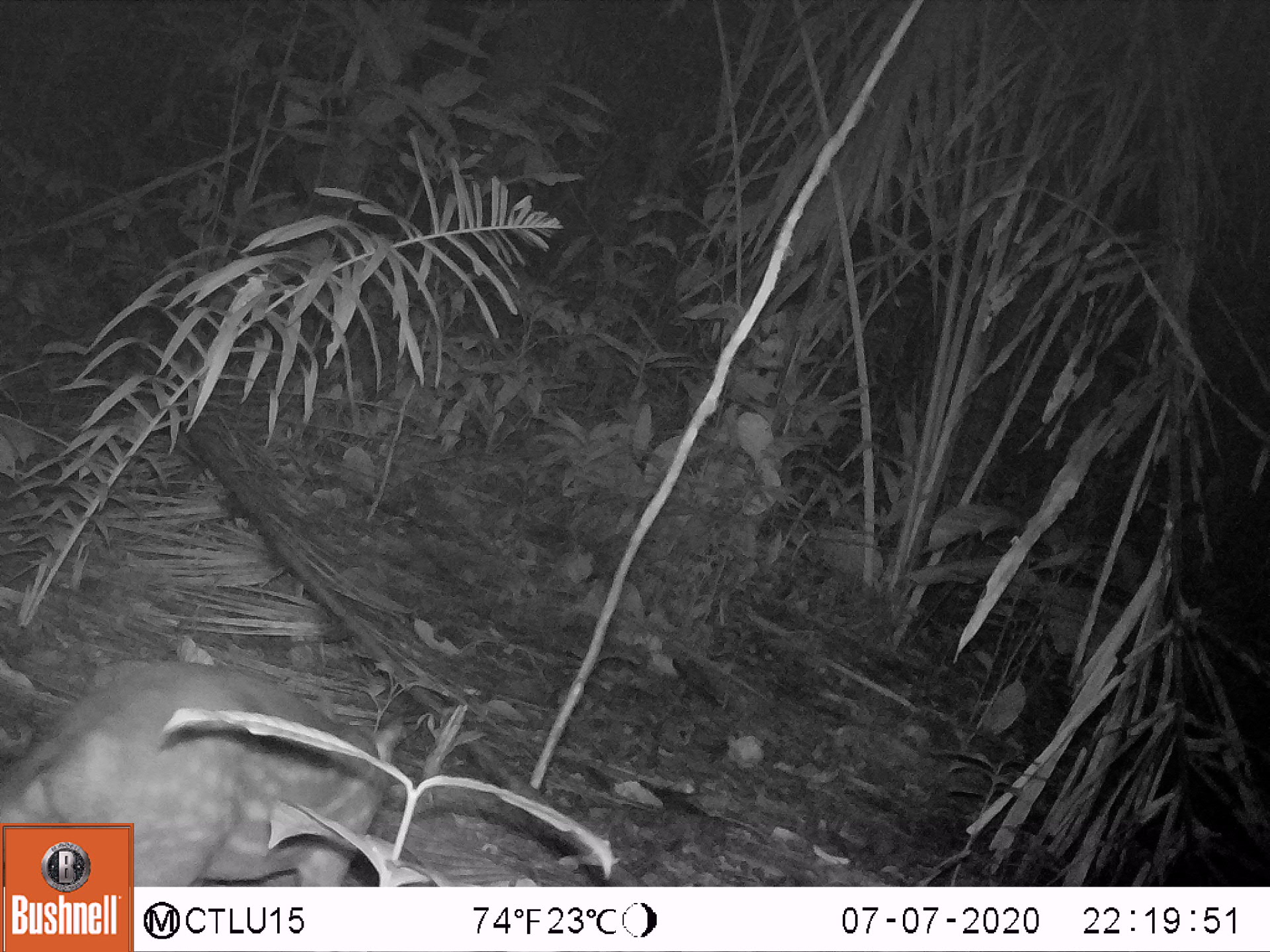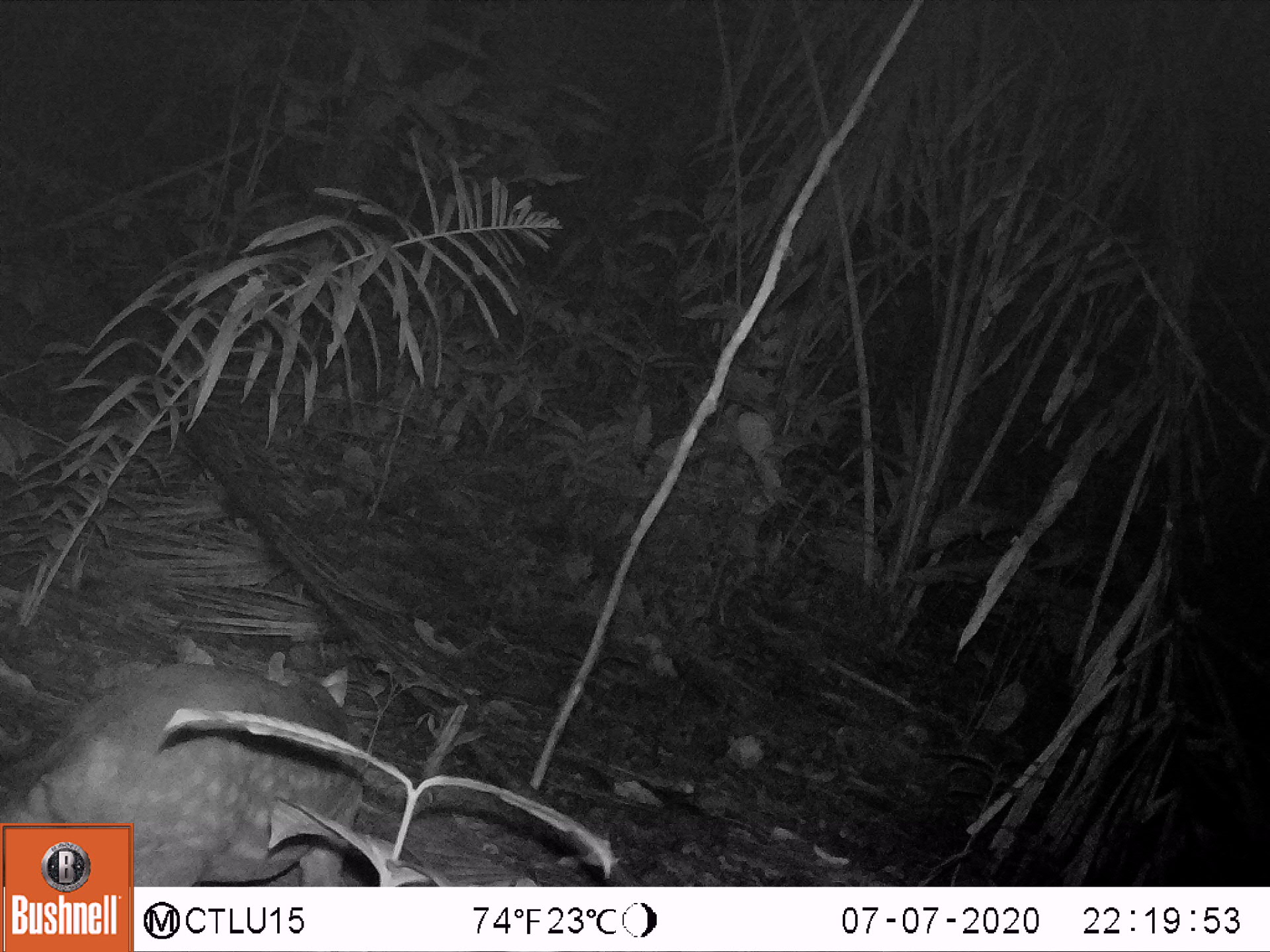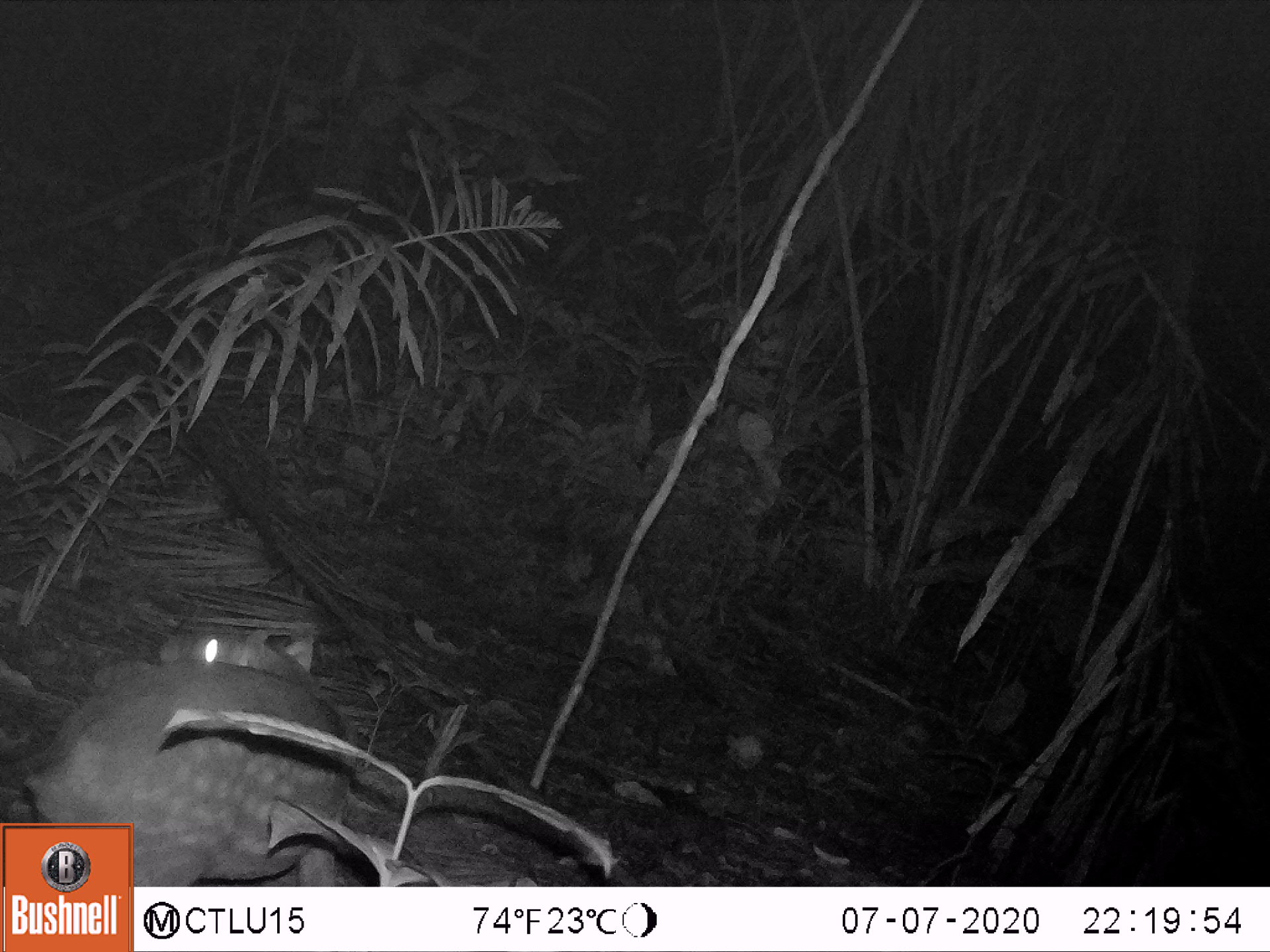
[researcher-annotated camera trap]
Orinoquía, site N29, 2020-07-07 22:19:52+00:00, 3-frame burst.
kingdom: Animalia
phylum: Chordata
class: Mammalia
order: Rodentia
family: Cuniculidae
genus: Cuniculus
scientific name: Cuniculus paca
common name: spotted paca